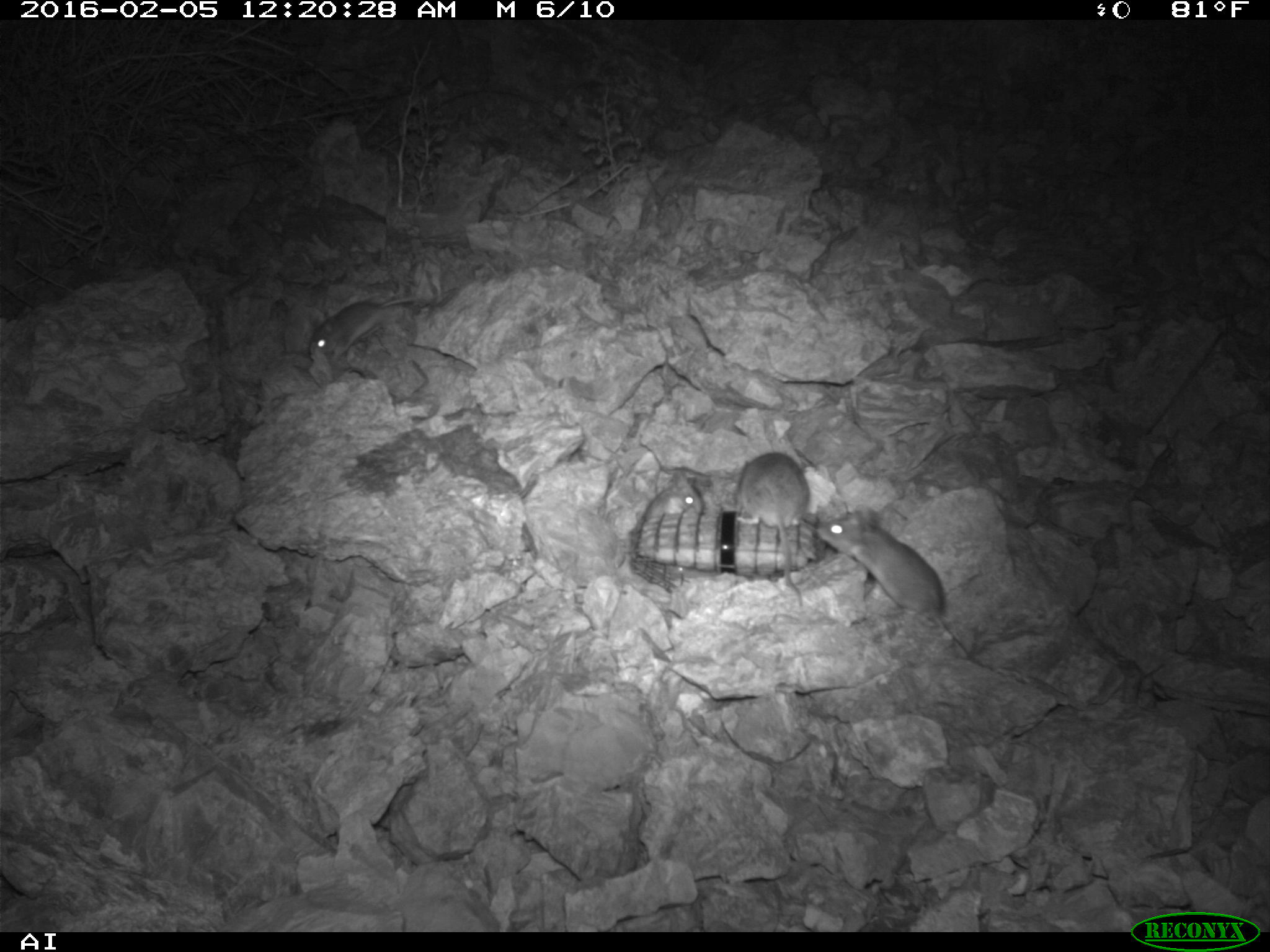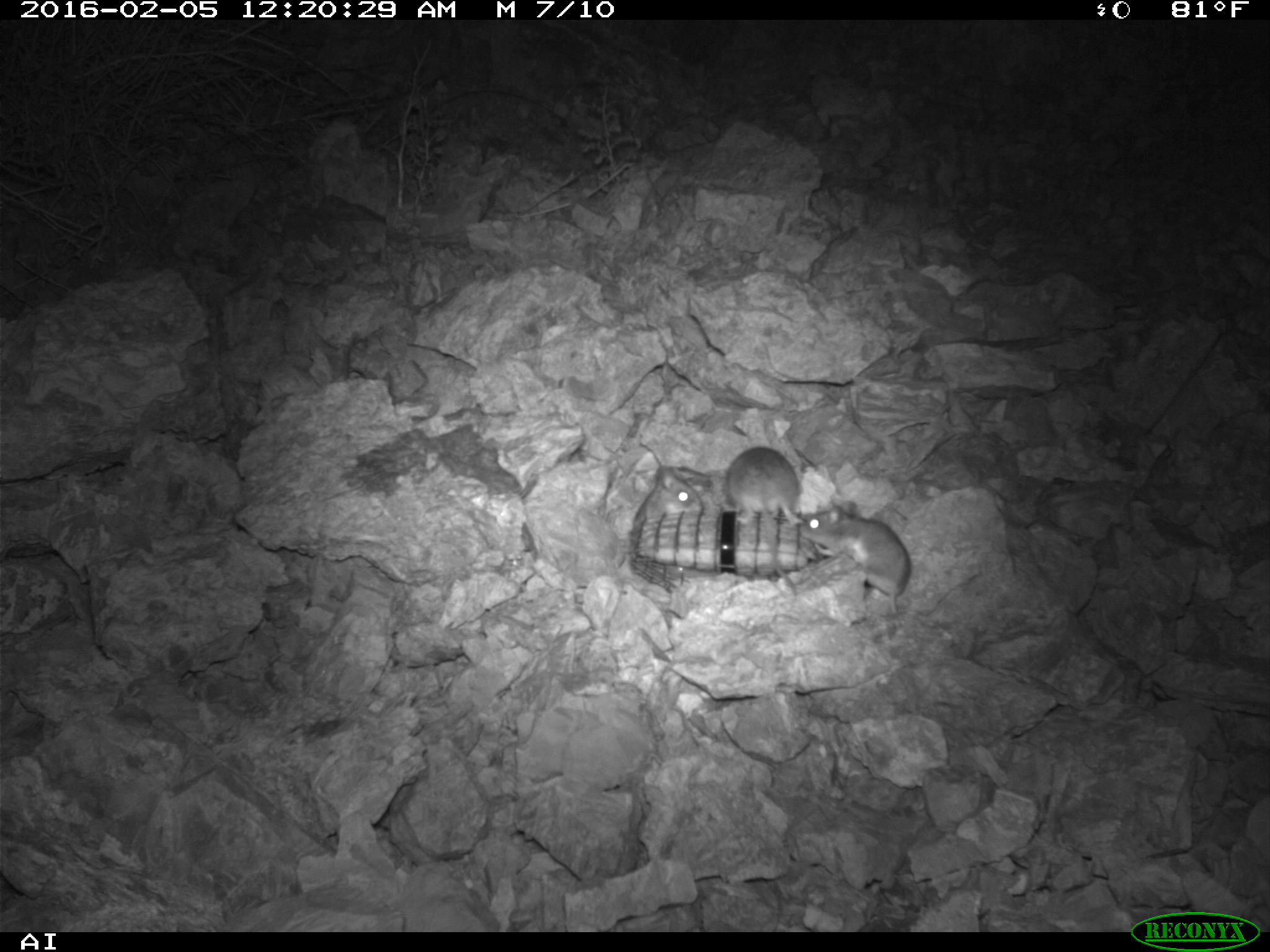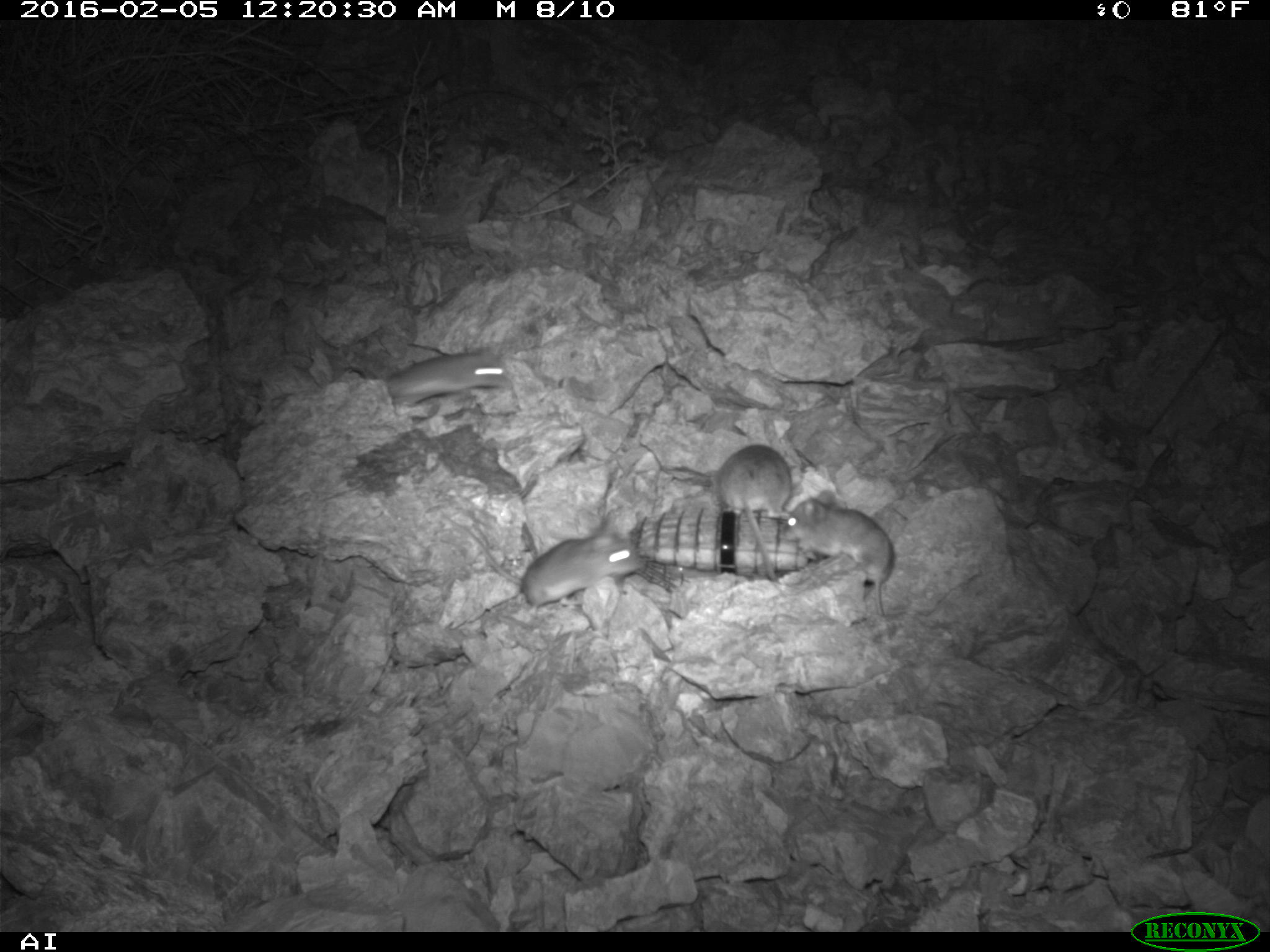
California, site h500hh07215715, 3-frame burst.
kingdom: Animalia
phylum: Chordata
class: Mammalia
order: Rodentia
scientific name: Rodentia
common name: rodent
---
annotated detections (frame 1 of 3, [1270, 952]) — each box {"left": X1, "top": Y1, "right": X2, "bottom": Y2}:
rodent: {"left": 812, "top": 511, "right": 969, "bottom": 658}; {"left": 735, "top": 452, "right": 809, "bottom": 606}; {"left": 309, "top": 296, "right": 417, "bottom": 363}; {"left": 643, "top": 469, "right": 703, "bottom": 522}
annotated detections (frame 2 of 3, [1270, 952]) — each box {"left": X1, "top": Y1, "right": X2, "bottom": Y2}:
rodent: {"left": 799, "top": 499, "right": 911, "bottom": 614}; {"left": 724, "top": 447, "right": 802, "bottom": 526}; {"left": 645, "top": 466, "right": 703, "bottom": 519}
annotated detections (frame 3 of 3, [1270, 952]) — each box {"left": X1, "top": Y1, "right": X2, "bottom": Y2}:
rodent: {"left": 442, "top": 510, "right": 679, "bottom": 624}; {"left": 776, "top": 490, "right": 894, "bottom": 626}; {"left": 707, "top": 444, "right": 791, "bottom": 583}; {"left": 381, "top": 353, "right": 513, "bottom": 406}